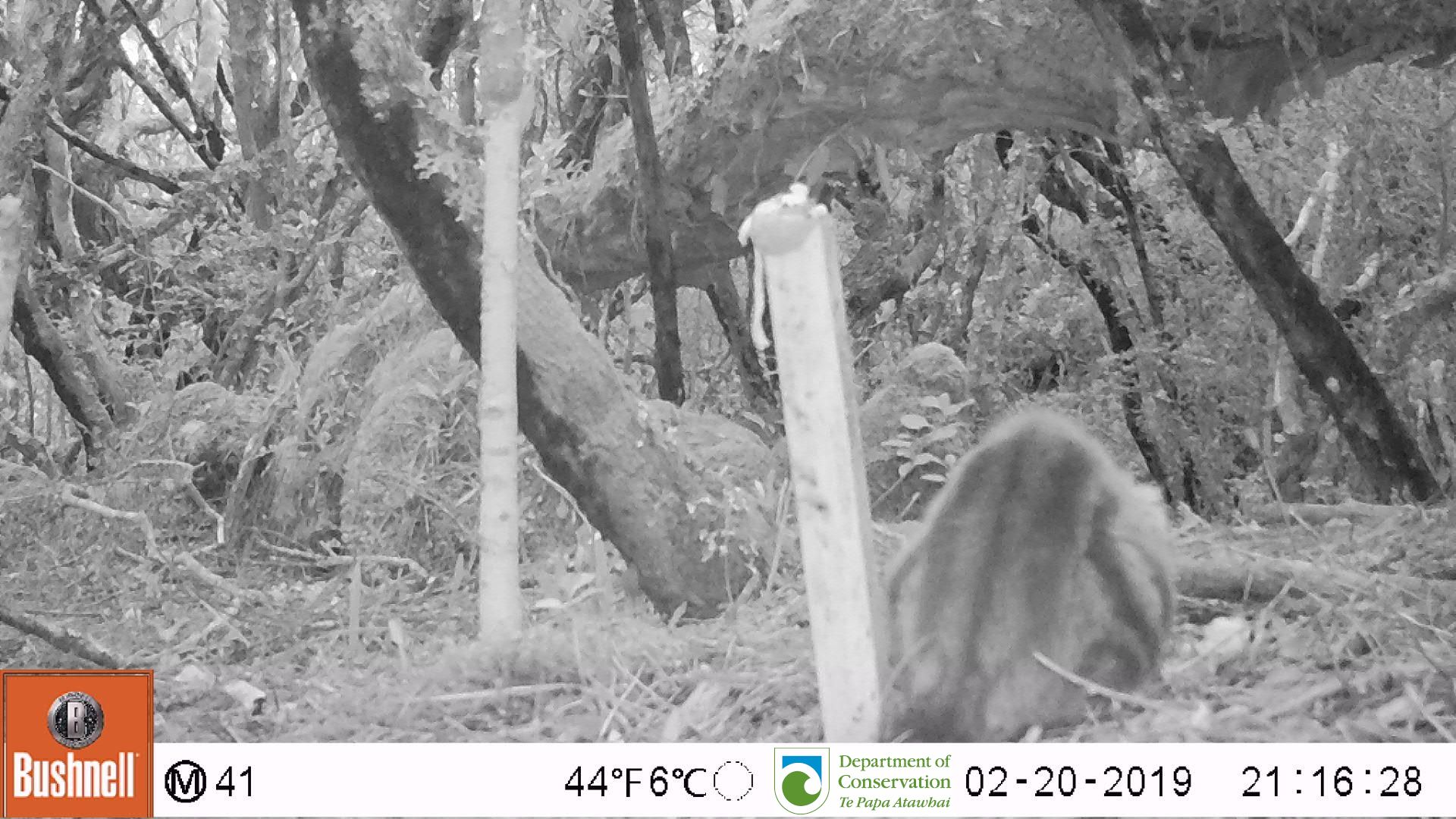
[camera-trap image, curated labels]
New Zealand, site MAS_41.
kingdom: Animalia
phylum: Chordata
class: Mammalia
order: Carnivora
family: Felidae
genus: Felis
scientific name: Felis catus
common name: domestic cat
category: cat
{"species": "cat (domestic cat) (Felis catus)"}